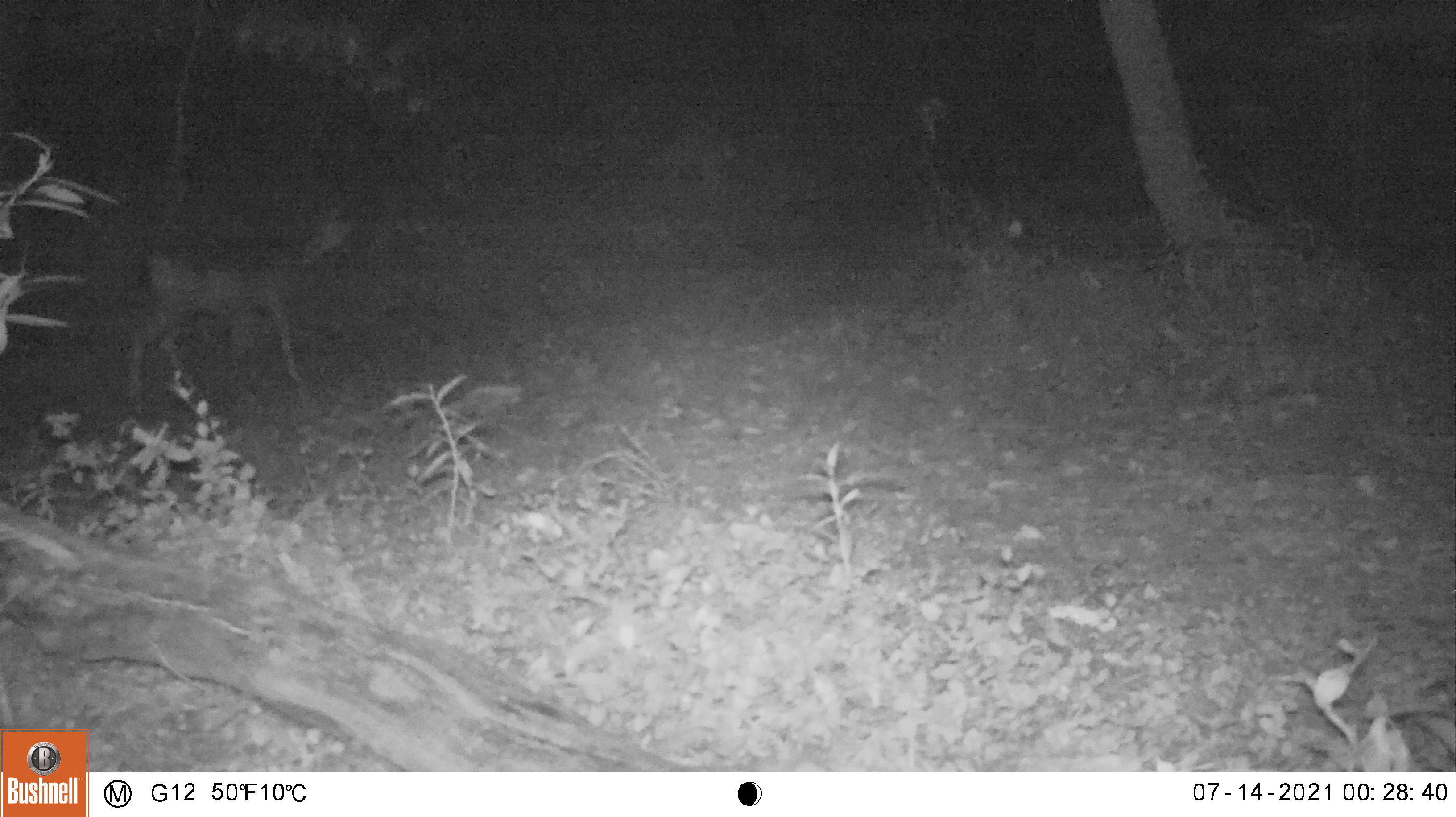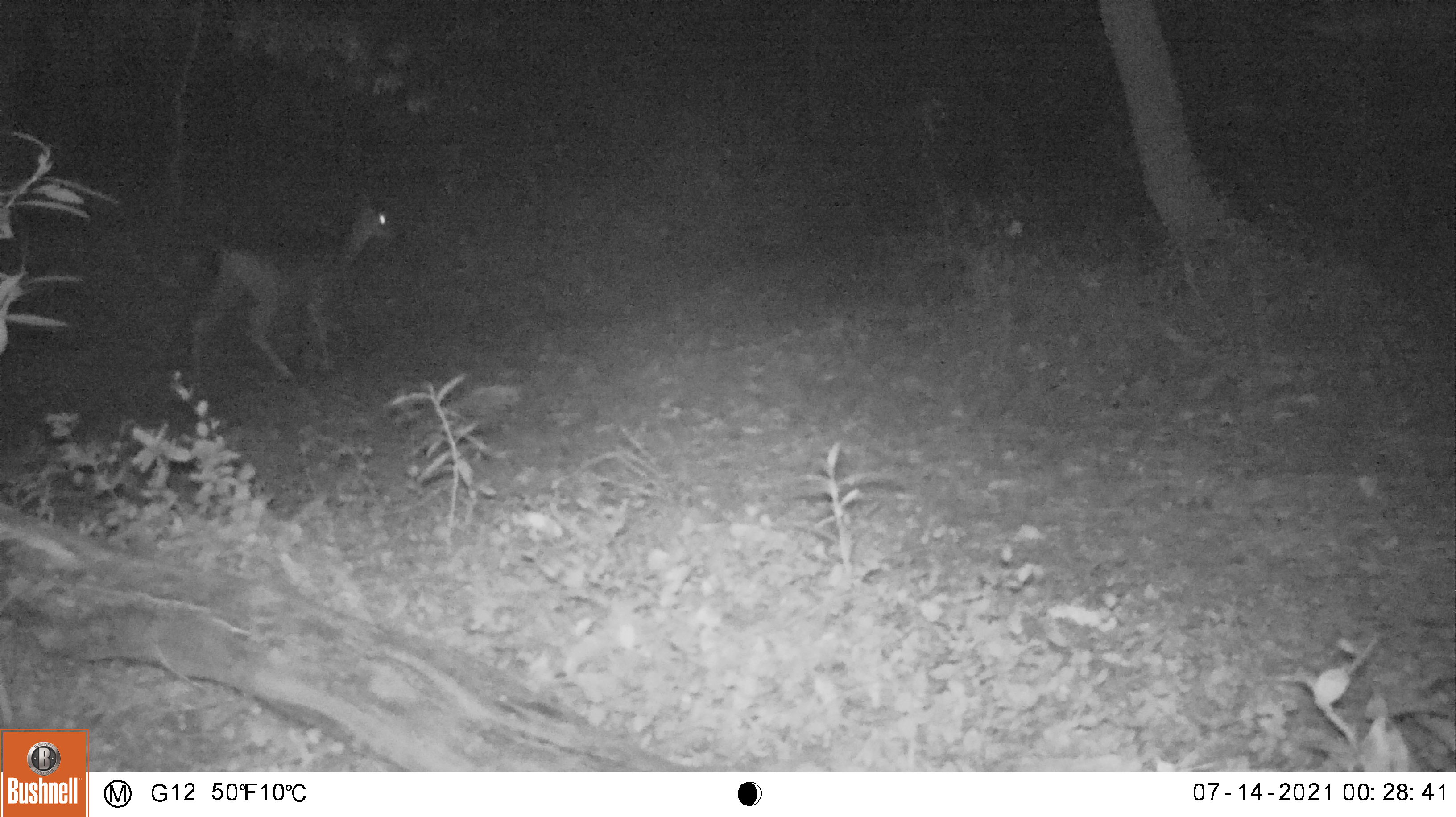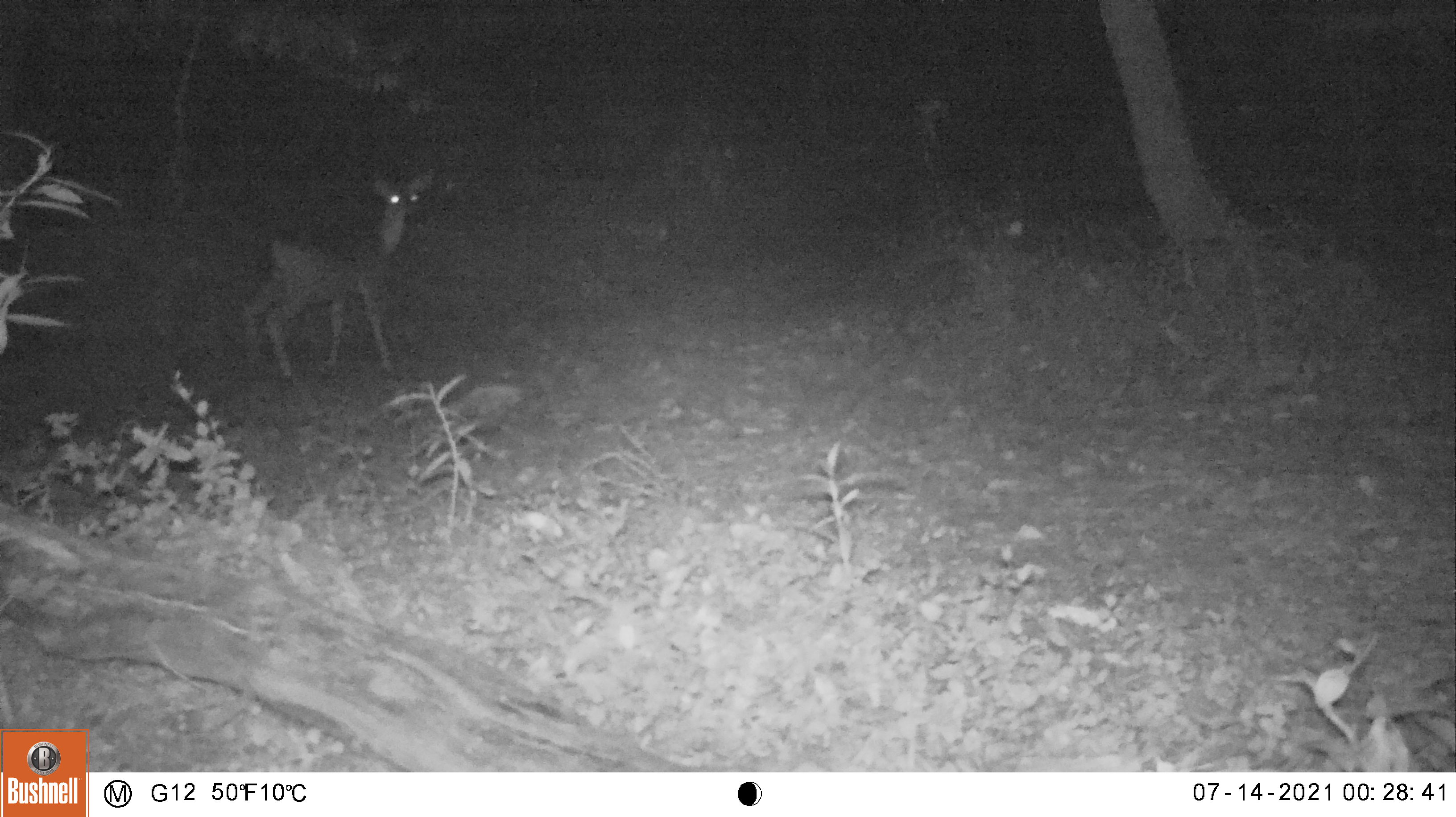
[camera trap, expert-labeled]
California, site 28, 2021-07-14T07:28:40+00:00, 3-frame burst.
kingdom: Animalia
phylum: Chordata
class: Mammalia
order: Artiodactyla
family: Cervidae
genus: Odocoileus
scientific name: Odocoileus hemionus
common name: mule deer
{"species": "mule deer (Odocoileus hemionus)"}